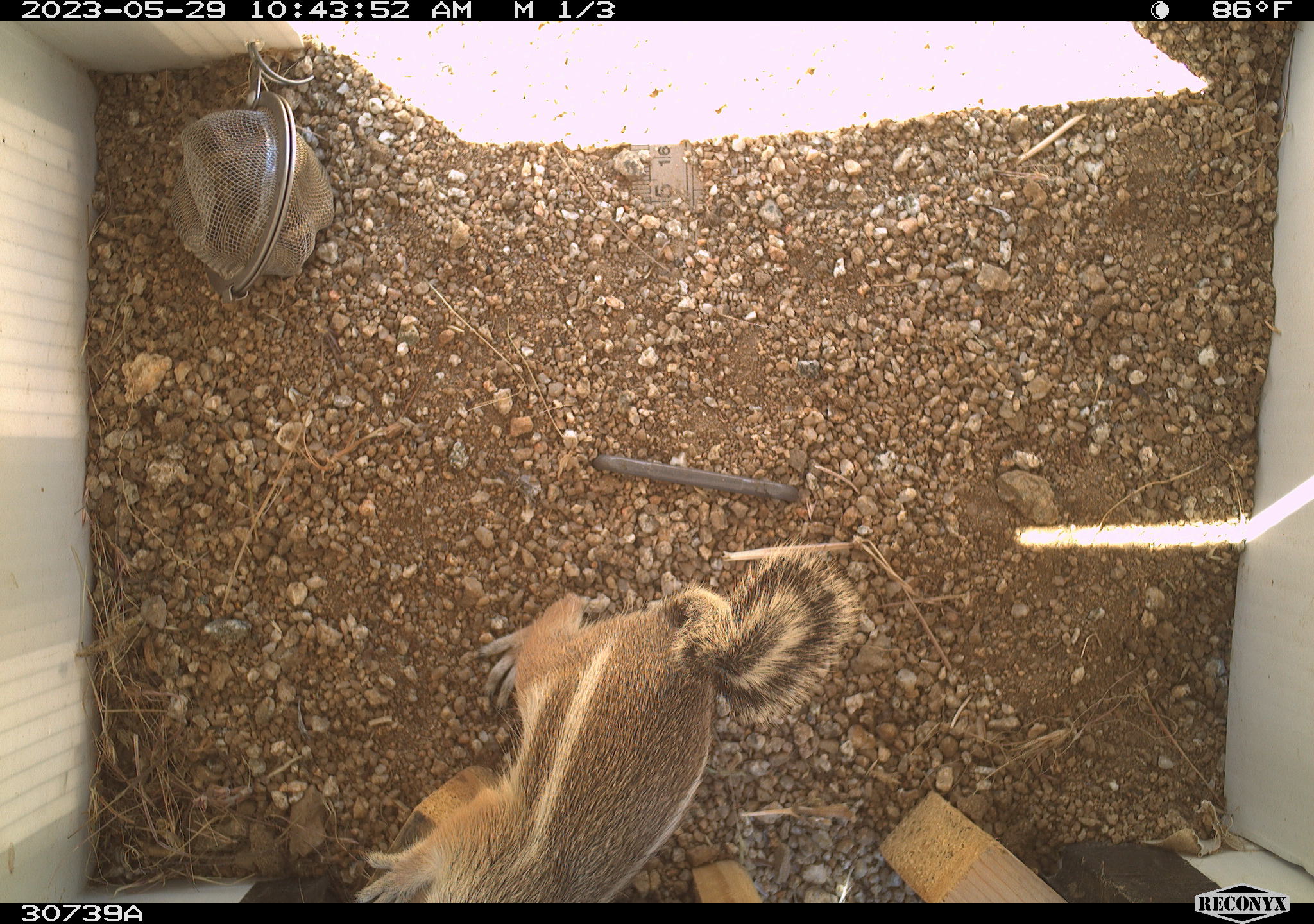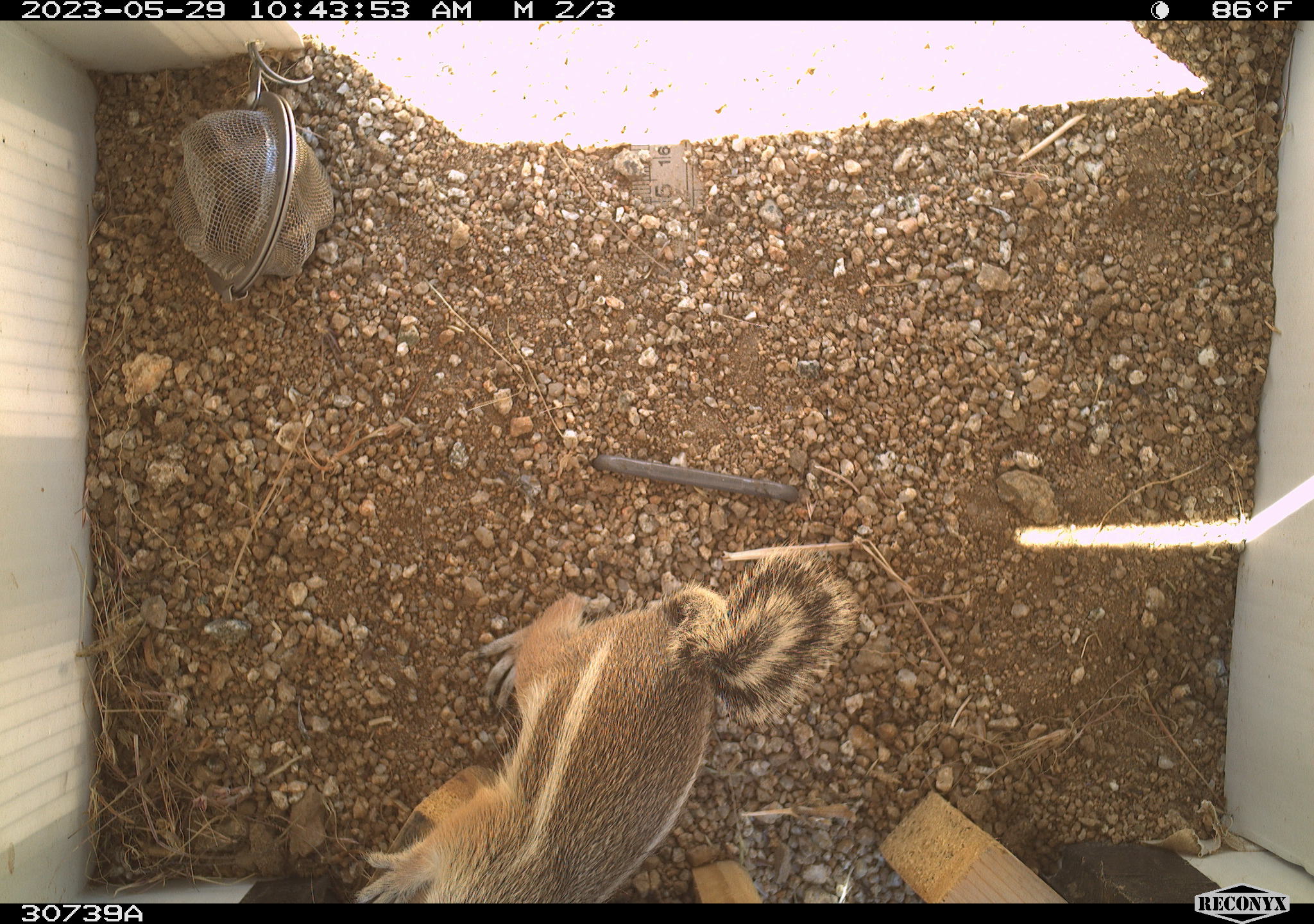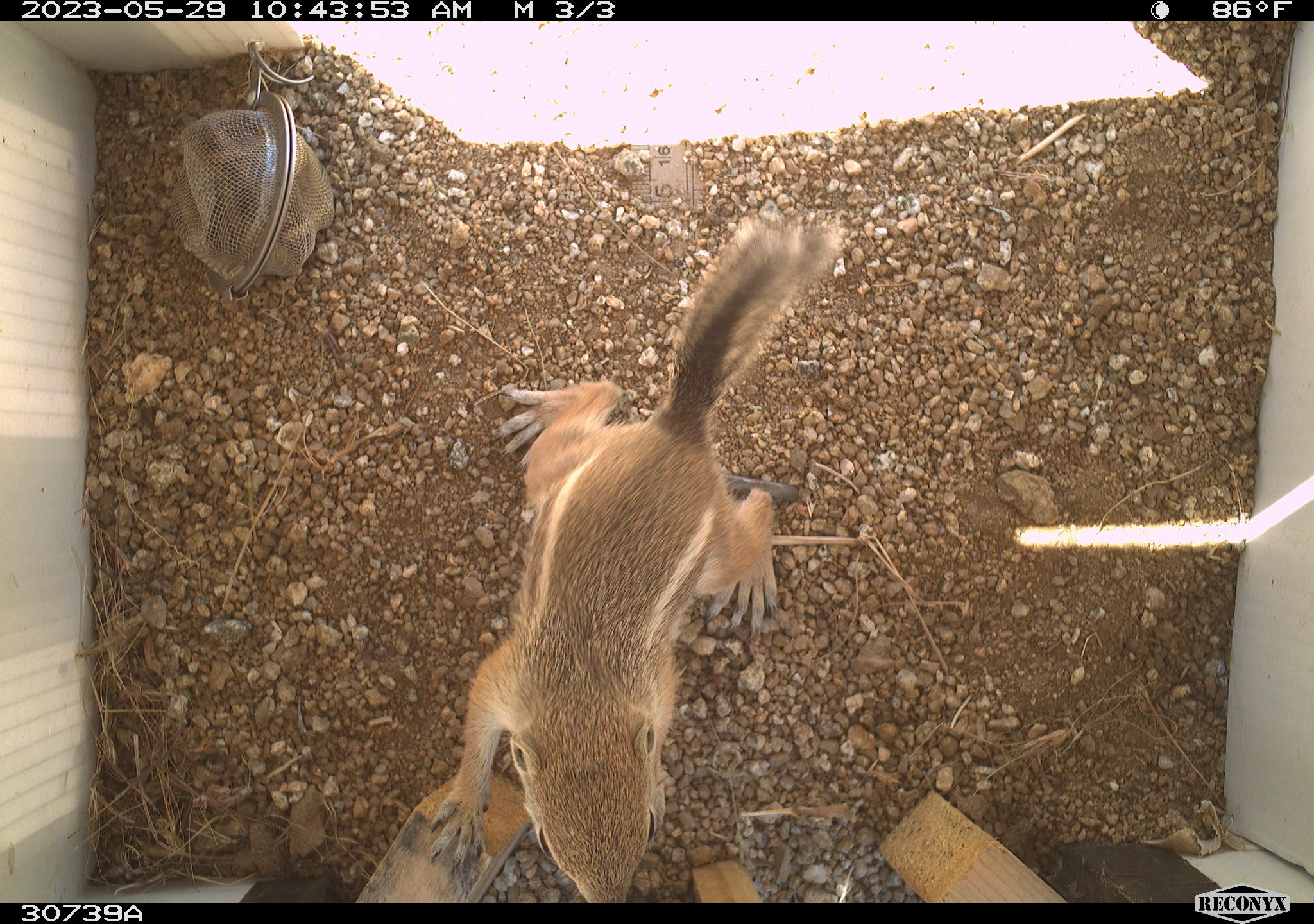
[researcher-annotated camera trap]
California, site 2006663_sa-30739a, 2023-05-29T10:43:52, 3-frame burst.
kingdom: Animalia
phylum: Chordata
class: Mammalia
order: Rodentia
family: Sciuridae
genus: Ammospermophilus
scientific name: Ammospermophilus leucurus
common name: white-tailed antelope squirrel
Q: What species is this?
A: White-tailed antelope squirrel (Ammospermophilus leucurus).